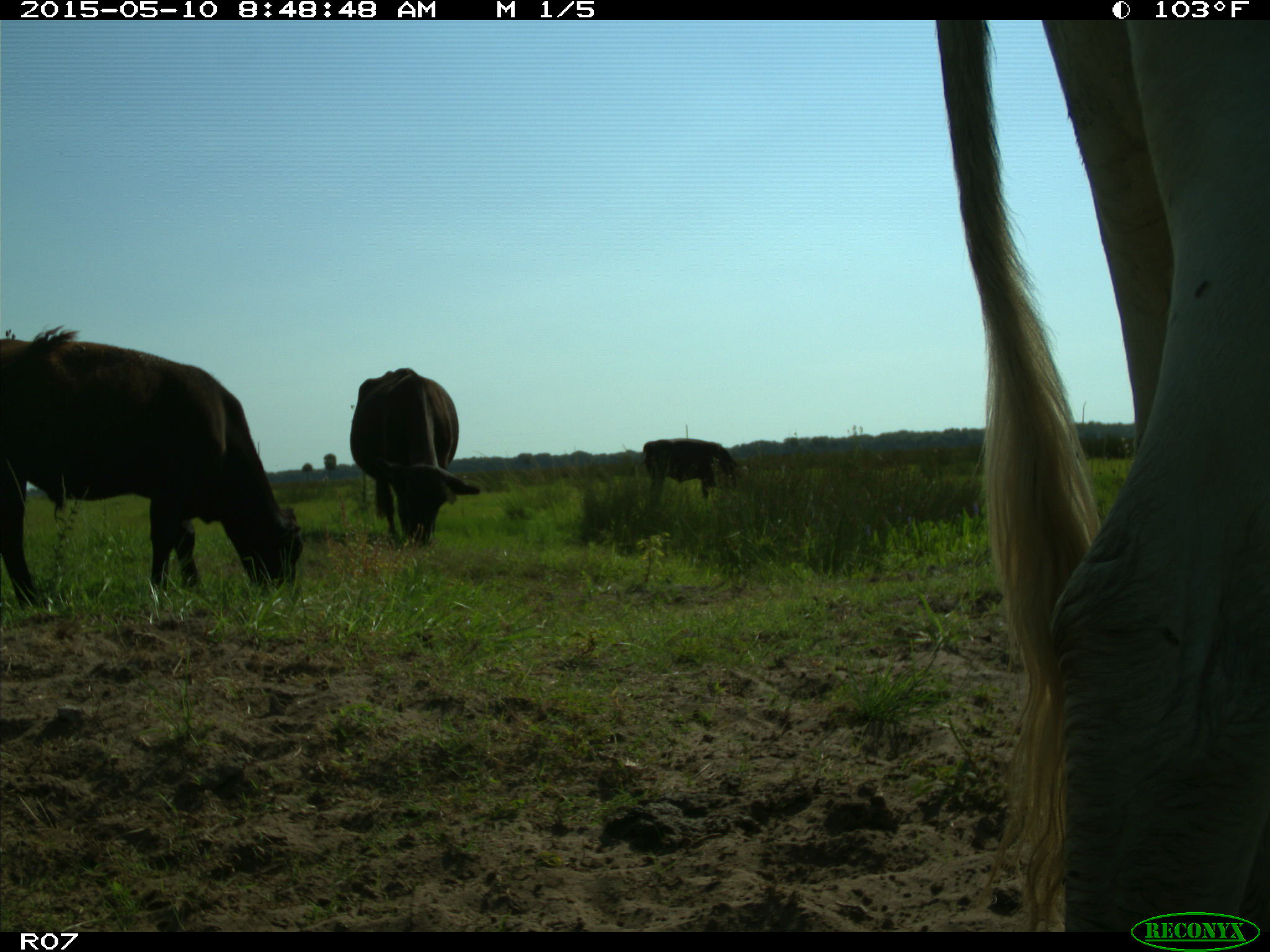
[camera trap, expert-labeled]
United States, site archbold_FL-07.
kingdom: Animalia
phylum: Chordata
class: Mammalia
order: Artiodactyla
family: Bovidae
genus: Bos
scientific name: Bos taurus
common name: domestic cow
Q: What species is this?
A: Bos taurus (domestic cow).